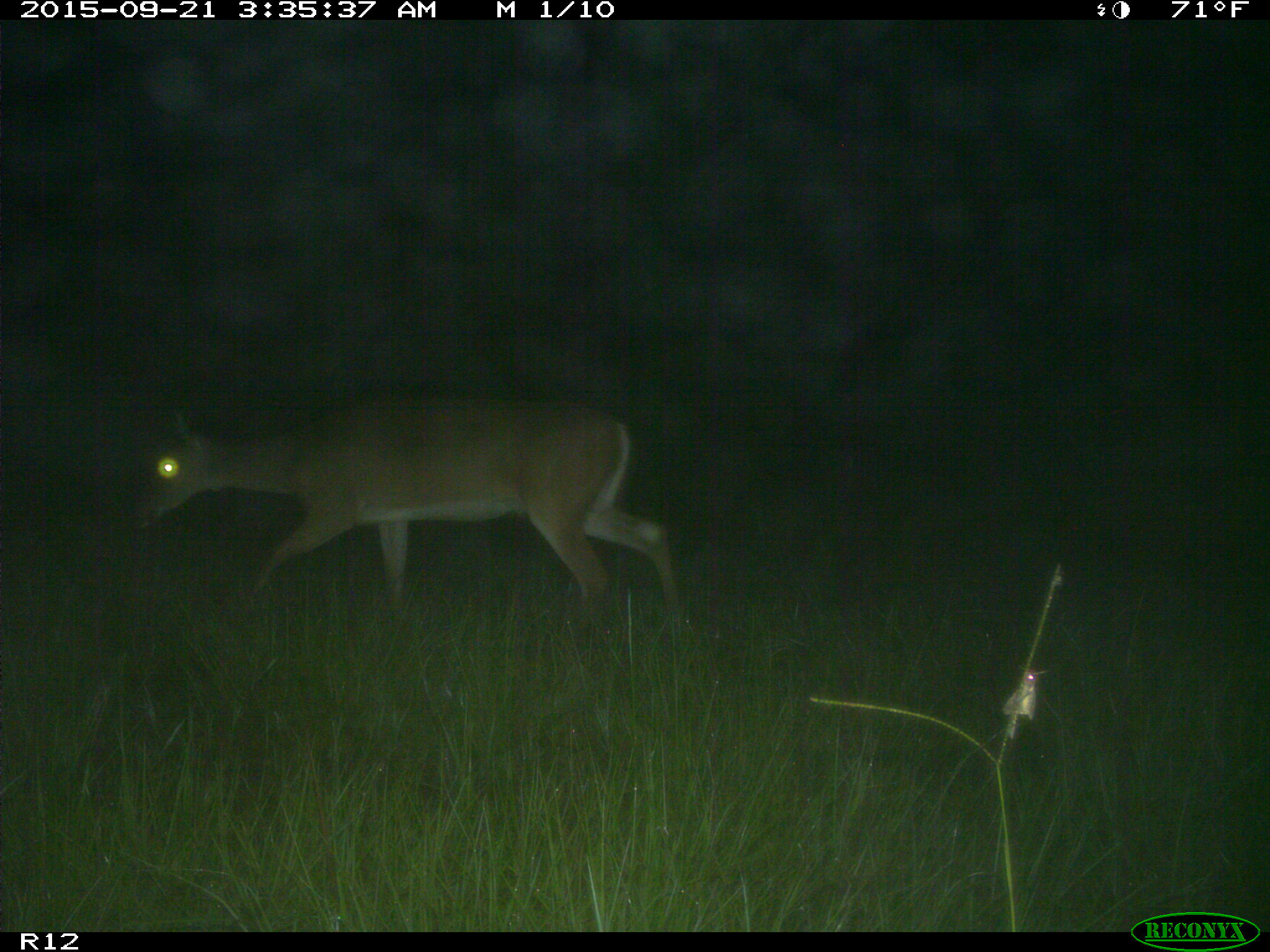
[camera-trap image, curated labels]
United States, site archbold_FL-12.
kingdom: Animalia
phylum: Chordata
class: Mammalia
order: Artiodactyla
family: Cervidae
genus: Odocoileus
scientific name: Odocoileus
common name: deer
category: unidentified deer